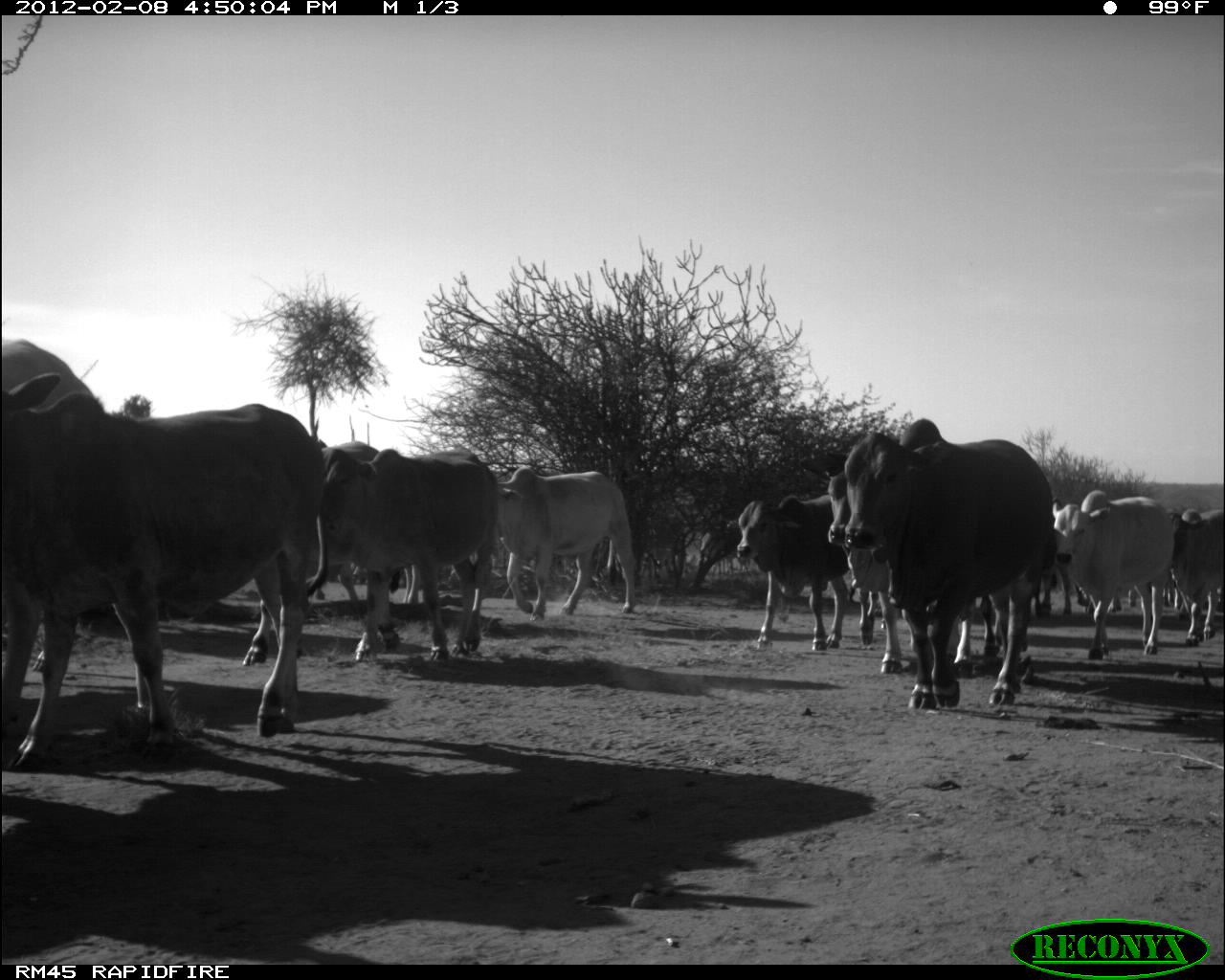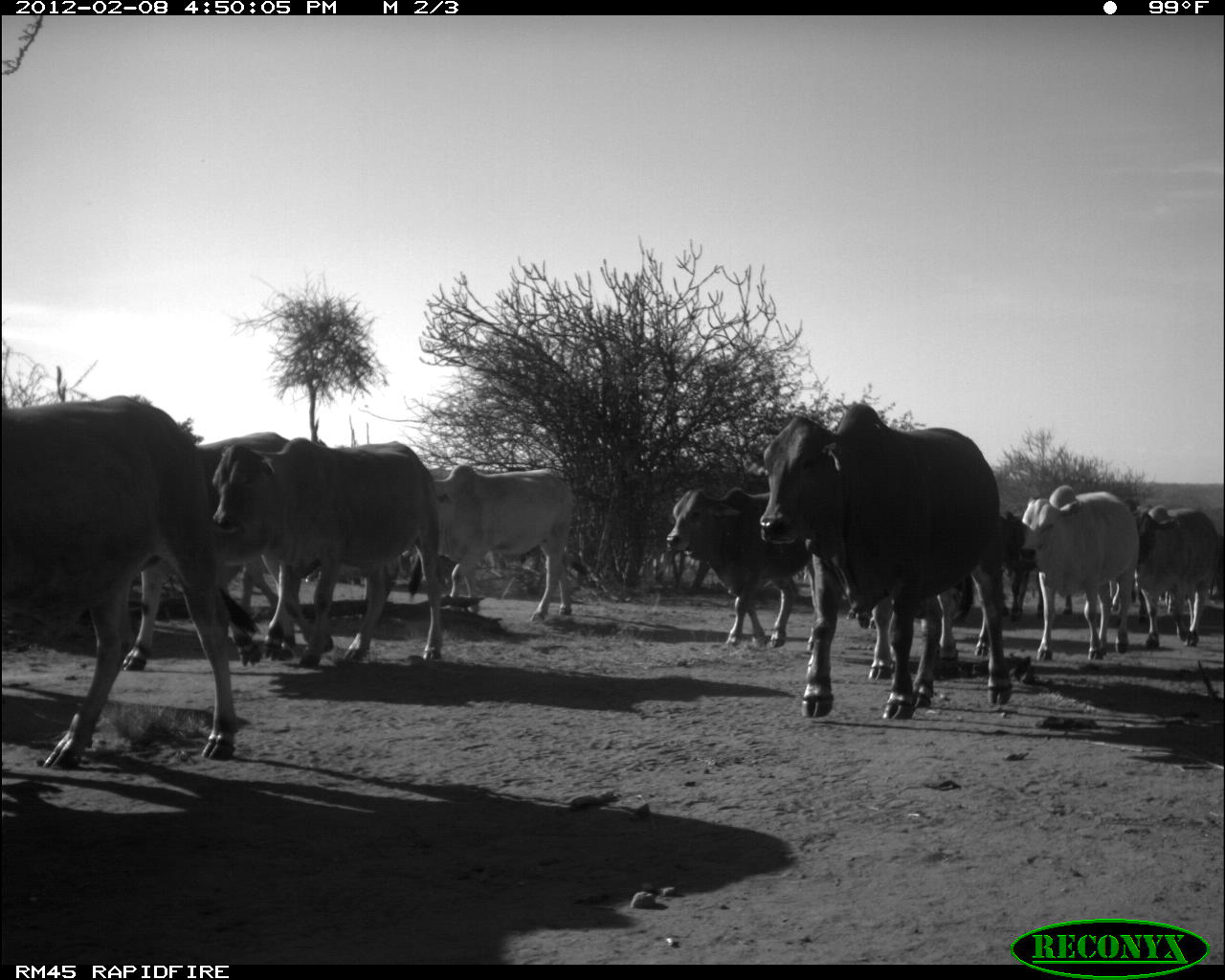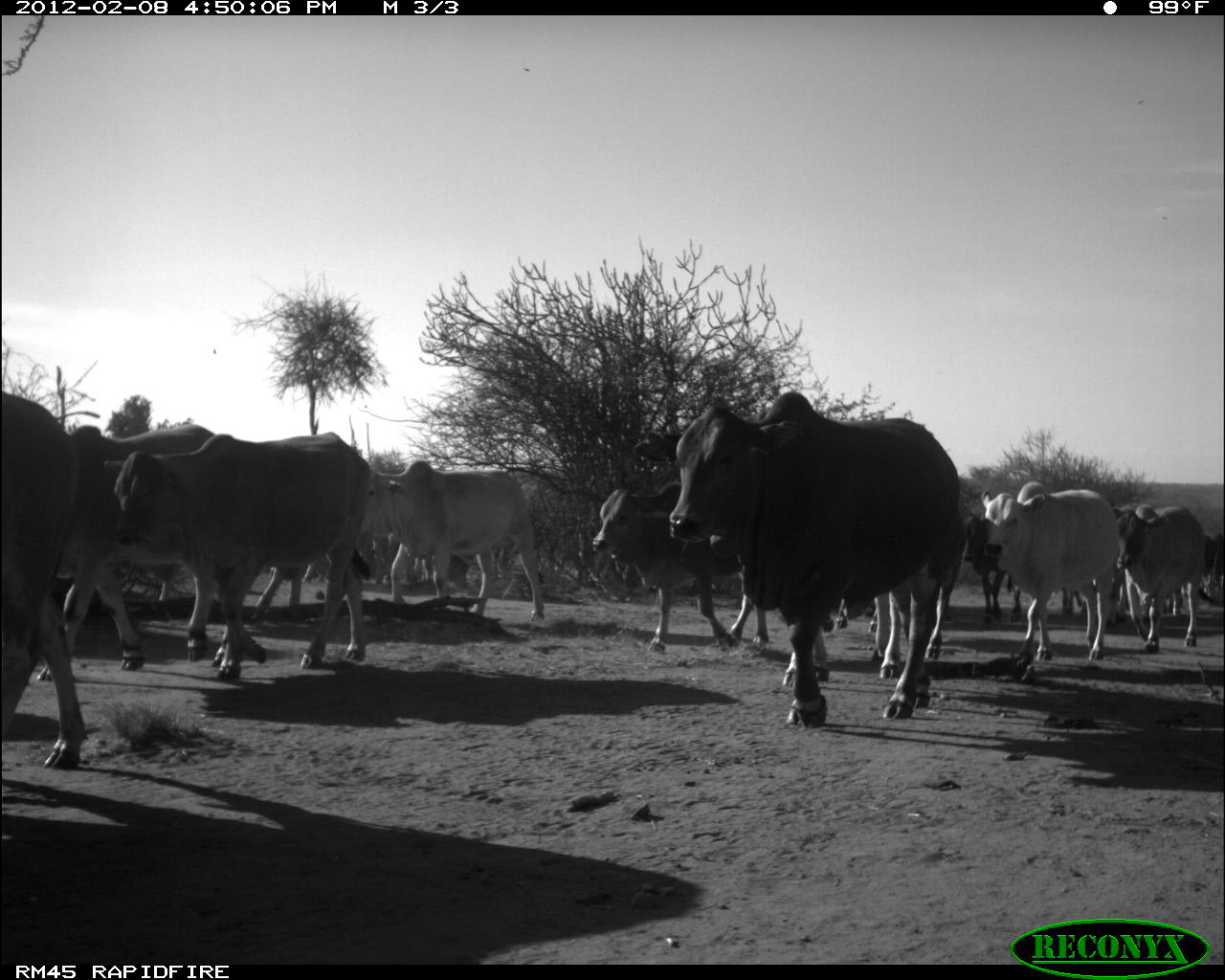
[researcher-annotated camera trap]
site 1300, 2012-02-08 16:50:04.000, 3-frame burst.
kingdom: Animalia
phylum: Chordata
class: Mammalia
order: Artiodactyla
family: Bovidae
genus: Bos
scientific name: Bos taurus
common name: domestic cattle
Bos taurus (domestic cattle), count 14.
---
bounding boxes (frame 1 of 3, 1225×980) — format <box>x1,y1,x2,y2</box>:
bos taurus: <box>2,371,328,763</box>; <box>802,417,1056,712</box>; <box>240,439,420,667</box>; <box>797,452,976,679</box>; <box>314,444,498,664</box>; <box>0,333,96,672</box>; <box>495,466,638,622</box>; <box>1050,488,1177,661</box>; <box>718,491,848,652</box>; <box>1167,506,1225,648</box>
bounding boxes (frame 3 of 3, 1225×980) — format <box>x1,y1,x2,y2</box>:
bos taurus: <box>630,386,966,720</box>; <box>98,430,373,683</box>; <box>34,422,213,682</box>; <box>0,387,89,771</box>; <box>361,458,546,622</box>; <box>589,479,742,654</box>; <box>979,480,1121,667</box>; <box>1112,502,1207,655</box>; <box>780,590,902,679</box>; <box>961,508,1024,624</box>